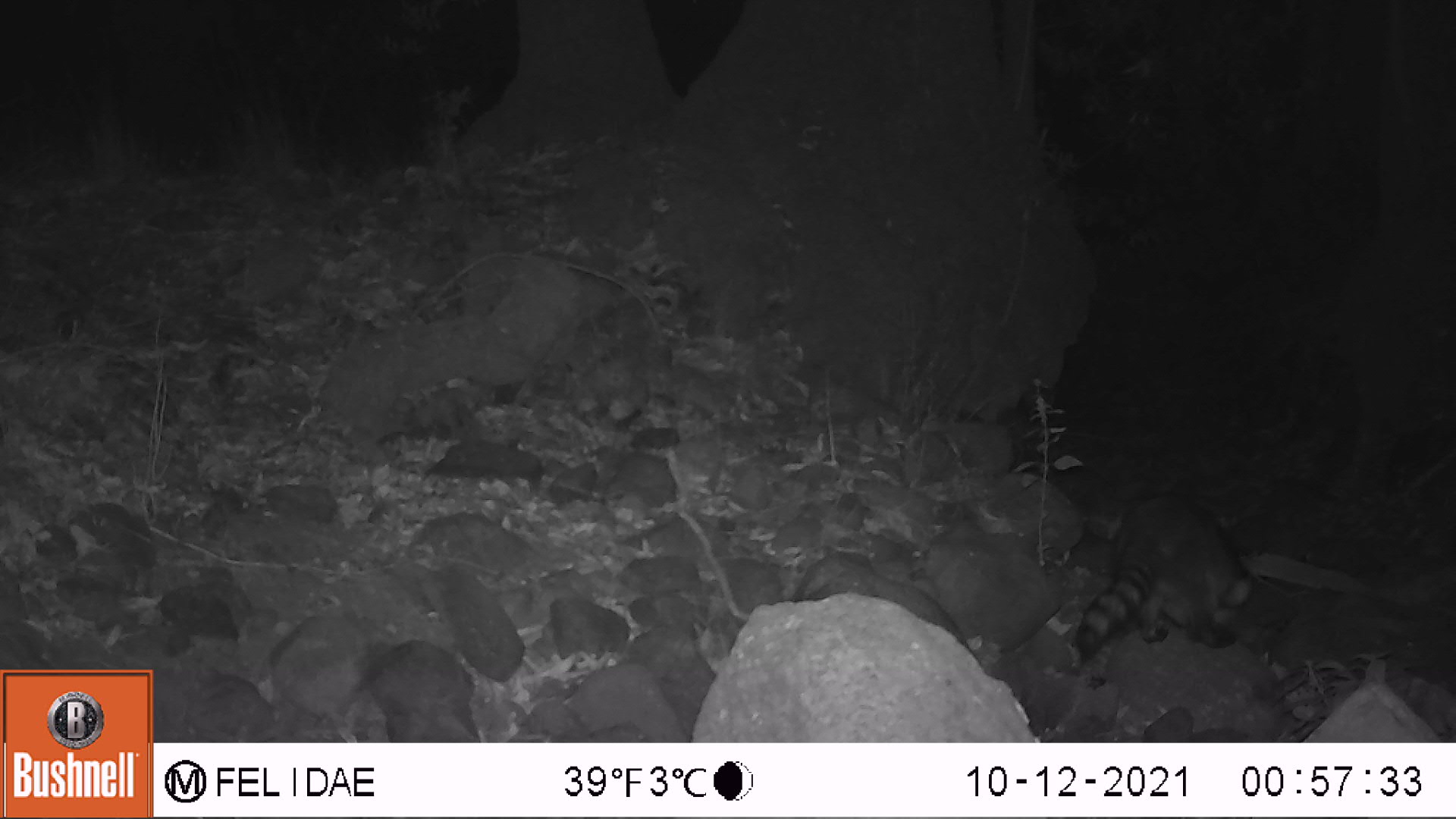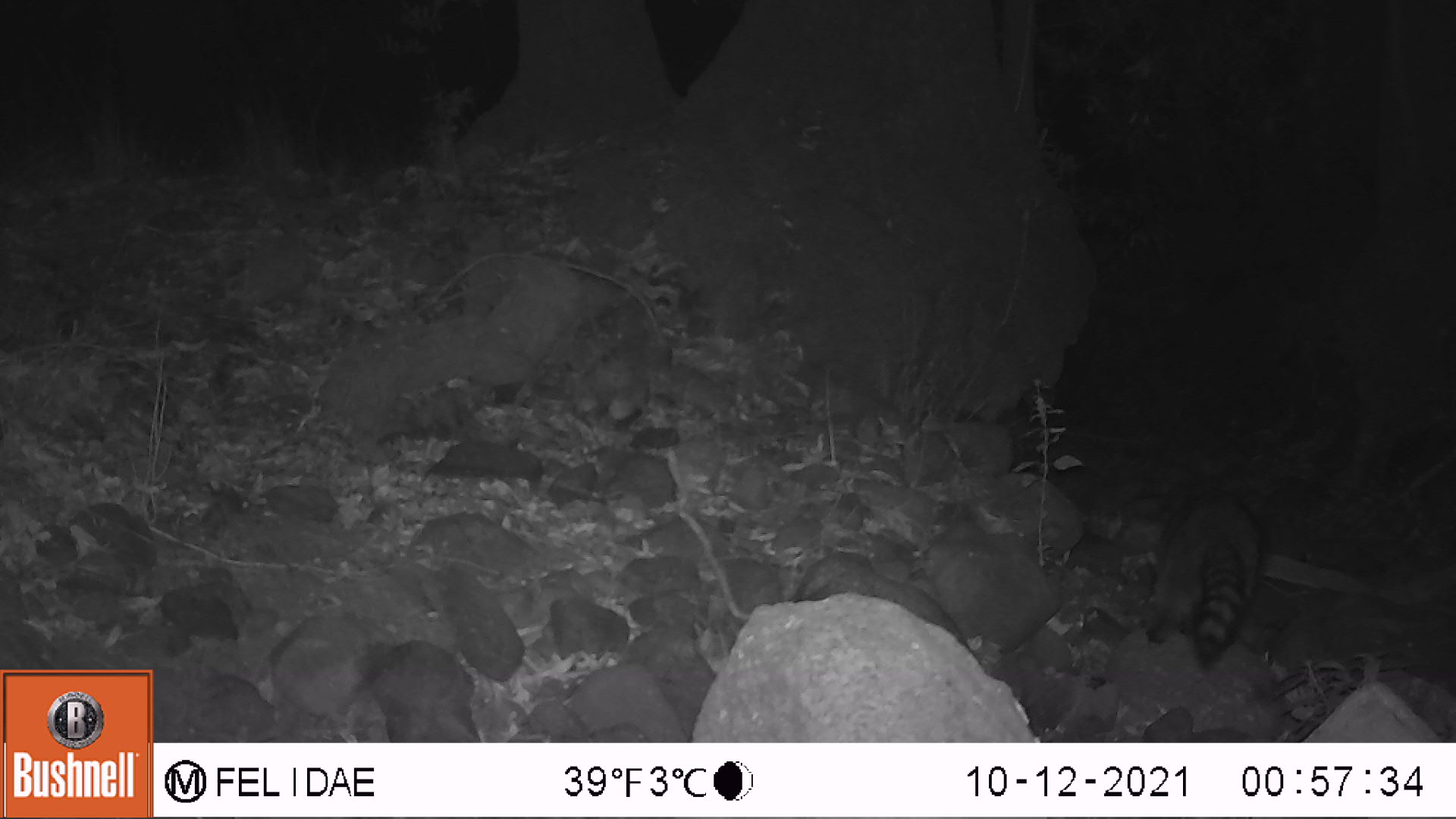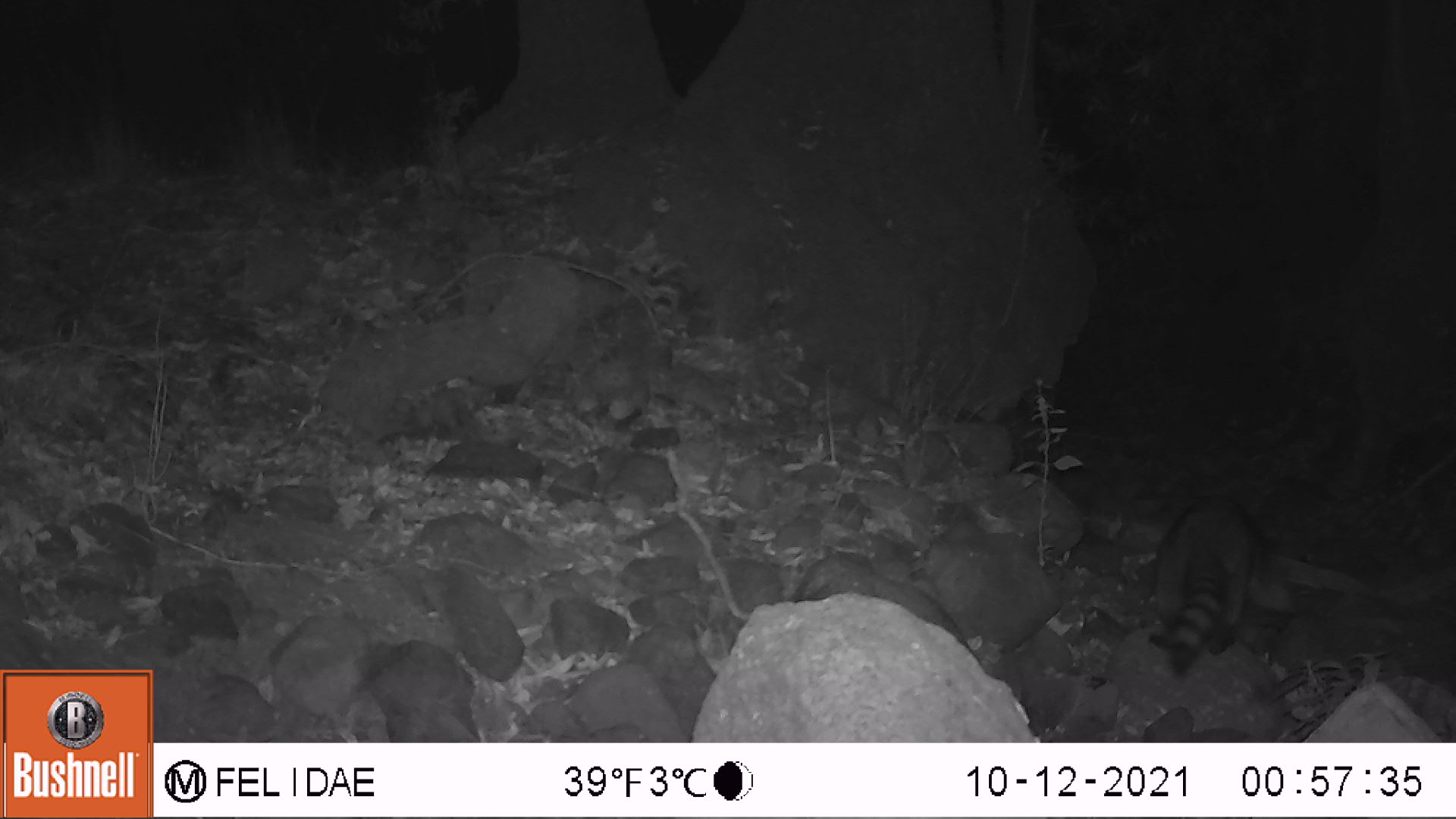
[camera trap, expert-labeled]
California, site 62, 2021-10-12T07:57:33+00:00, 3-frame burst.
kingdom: Animalia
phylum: Chordata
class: Mammalia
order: Carnivora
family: Procyonidae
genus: Procyon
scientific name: Procyon lotor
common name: raccoon